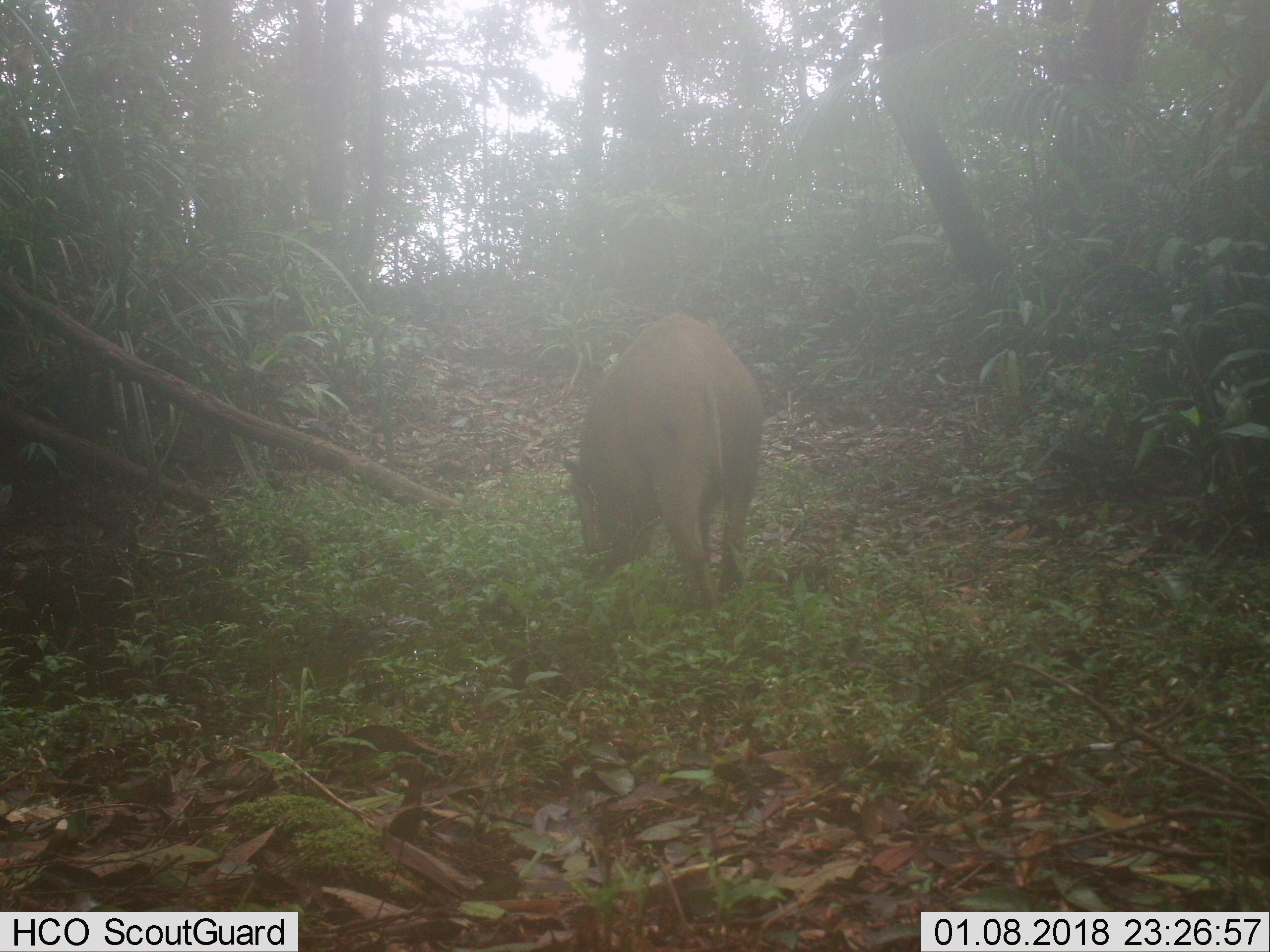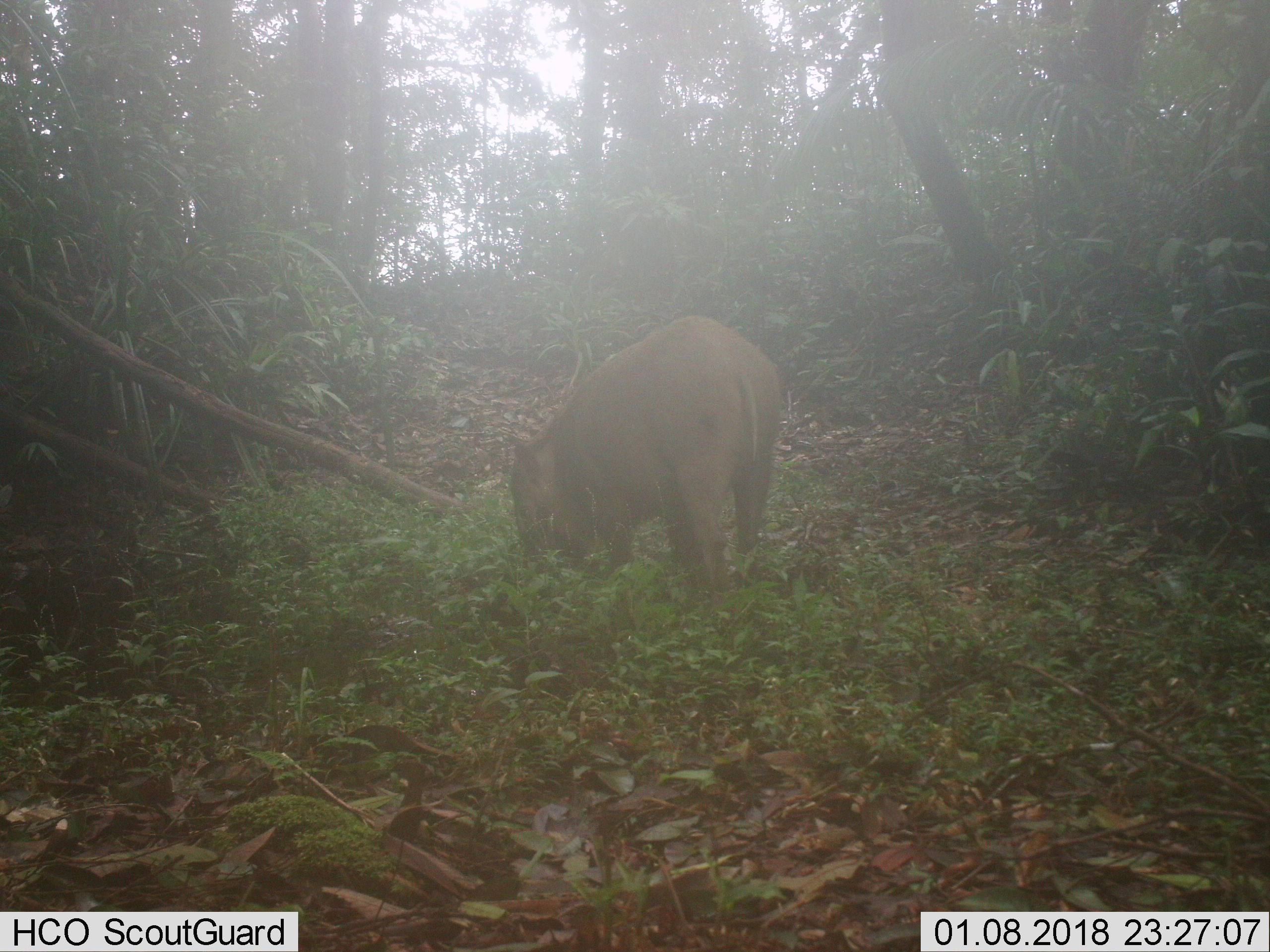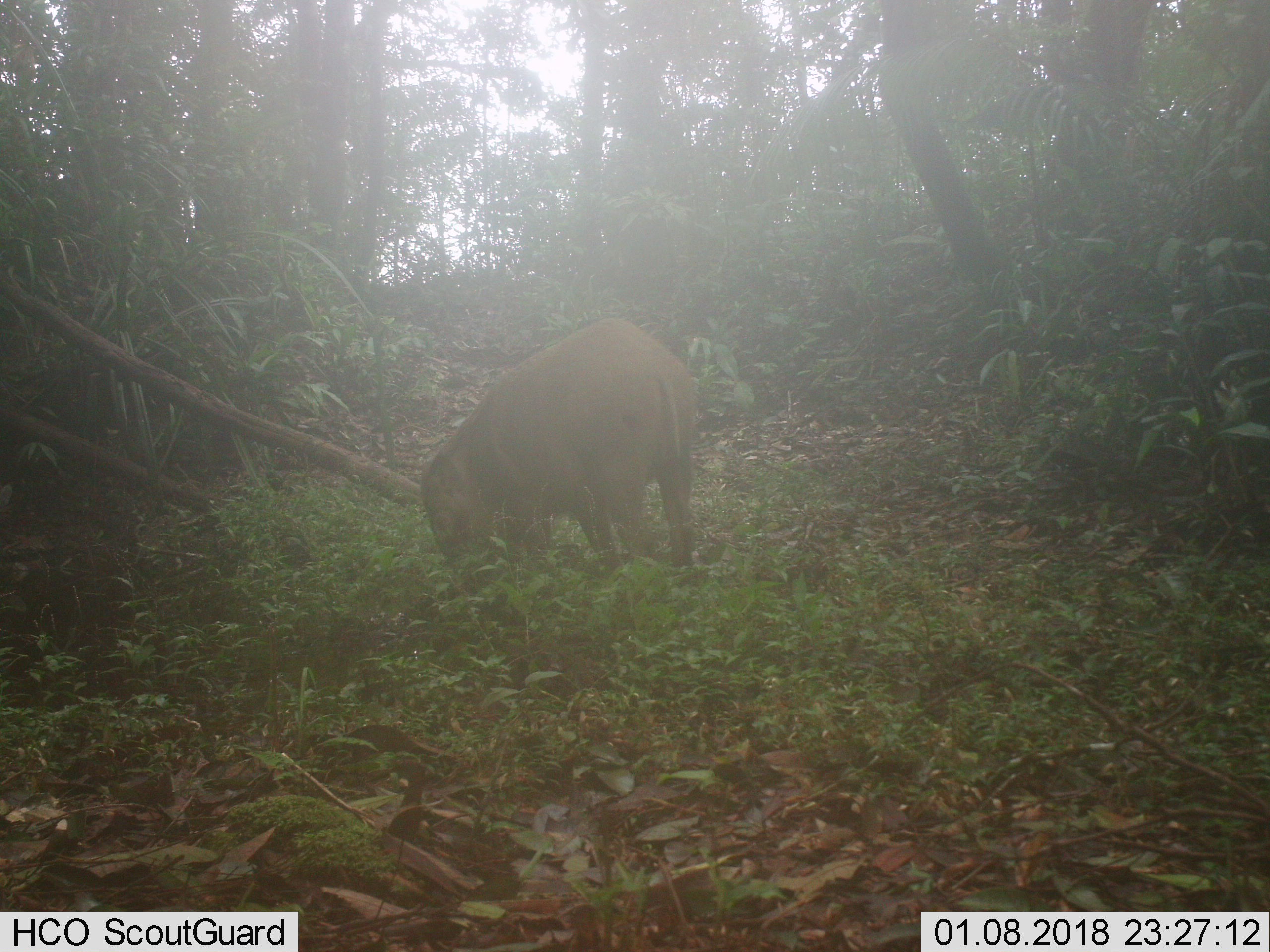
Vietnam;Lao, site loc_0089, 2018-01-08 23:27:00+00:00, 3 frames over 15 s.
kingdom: Animalia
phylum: Chordata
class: Mammalia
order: Artiodactyla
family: Suidae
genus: Sus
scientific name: Sus scrofa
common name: eurasian wild pig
Eurasian wild pig (Sus scrofa). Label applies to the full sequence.